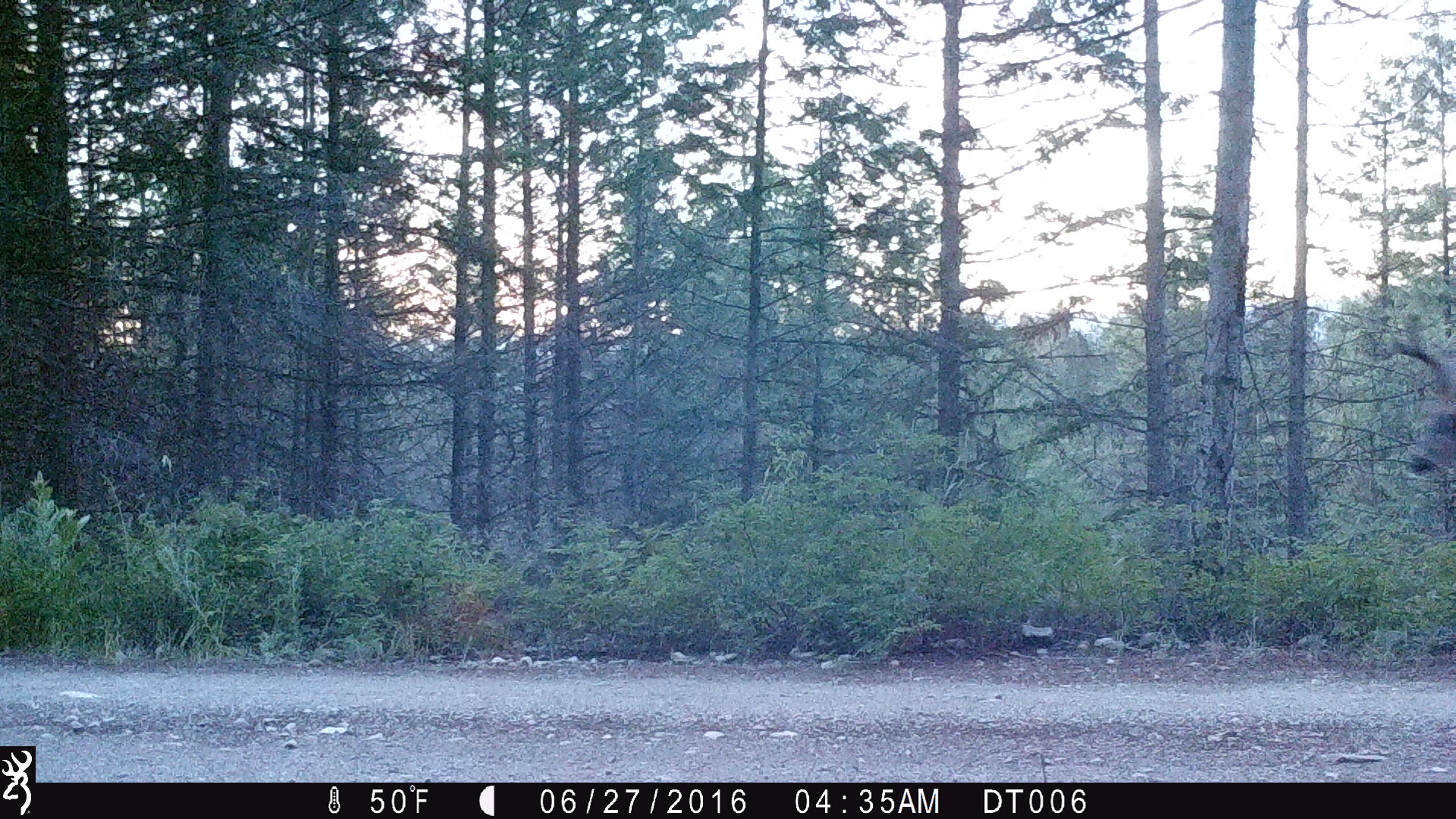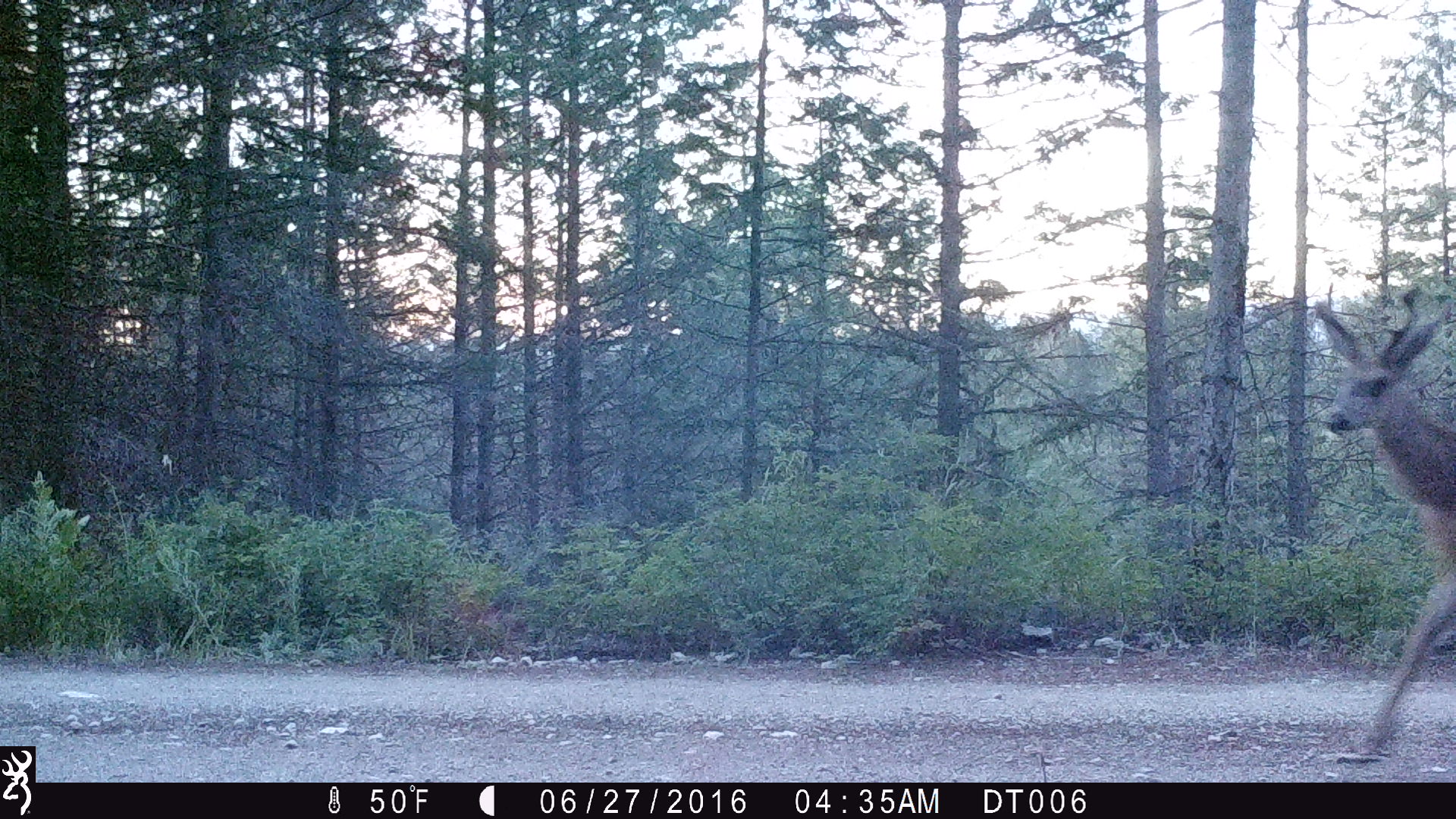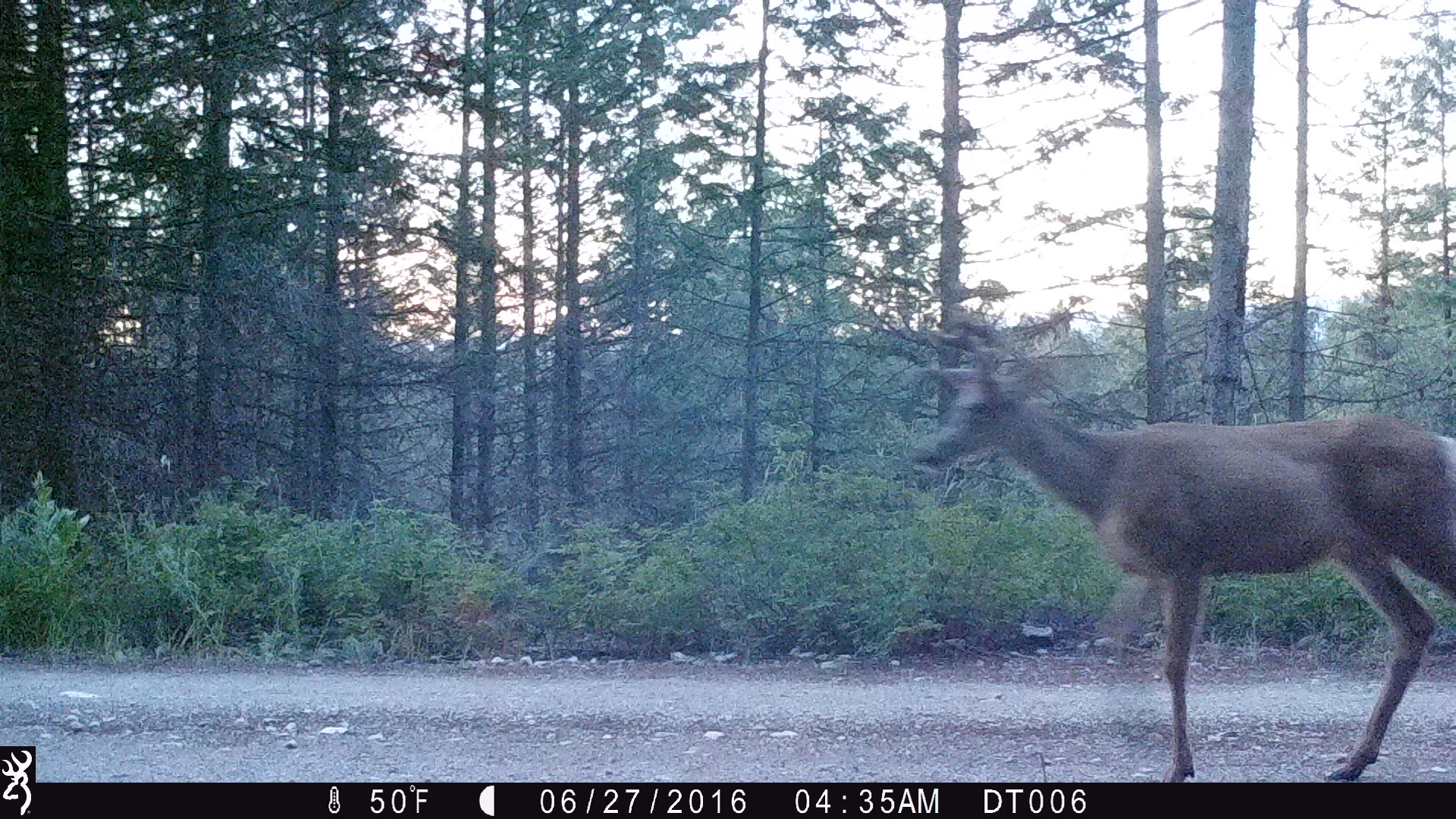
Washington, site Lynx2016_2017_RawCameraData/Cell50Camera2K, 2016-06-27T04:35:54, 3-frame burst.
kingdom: Animalia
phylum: Chordata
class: Mammalia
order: Artiodactyla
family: Cervidae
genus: Odocoileus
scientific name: Odocoileus hemionus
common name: mule deer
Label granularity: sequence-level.